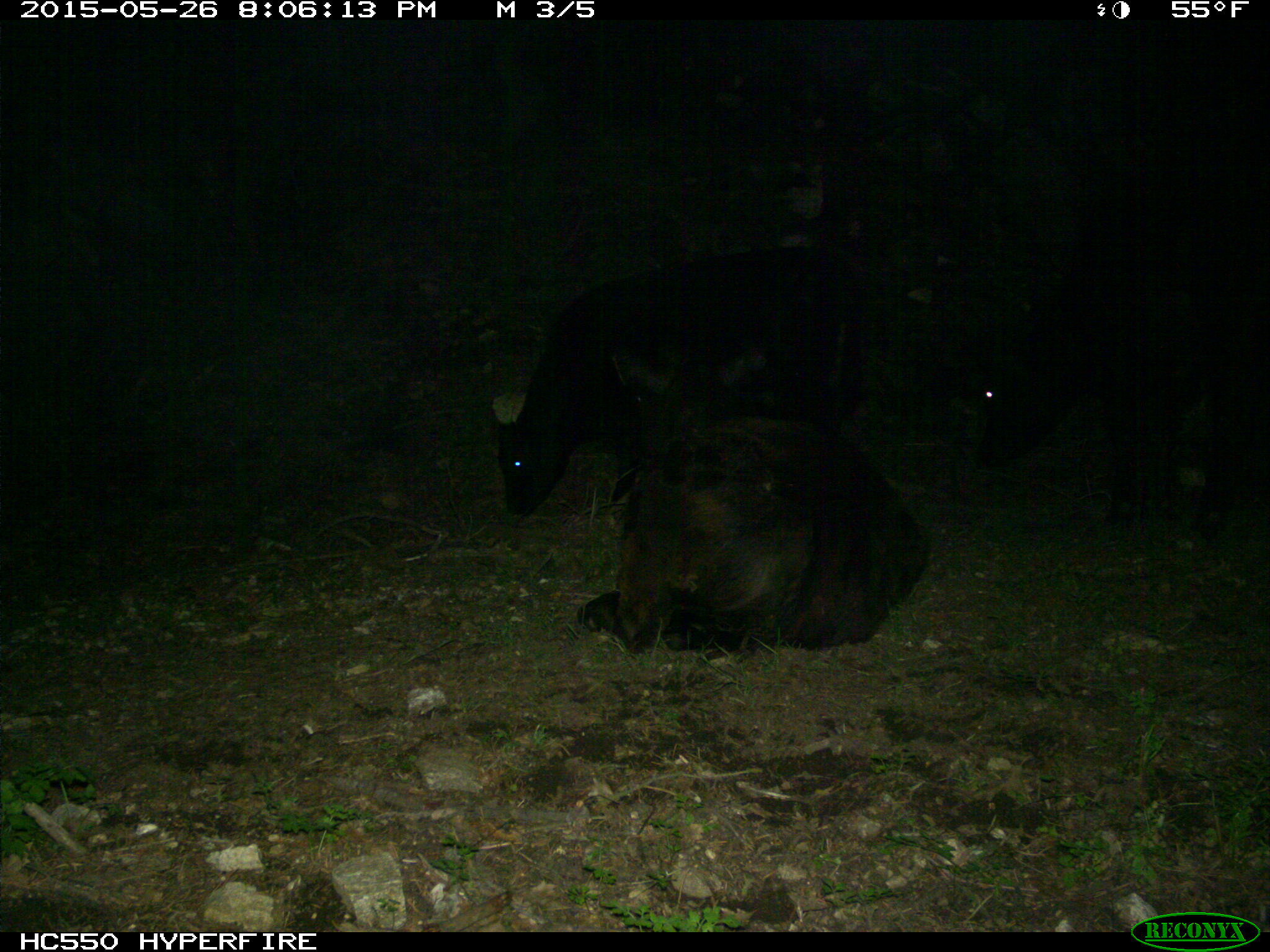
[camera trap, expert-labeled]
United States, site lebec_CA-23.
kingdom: Animalia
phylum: Chordata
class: Mammalia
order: Artiodactyla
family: Bovidae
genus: Bos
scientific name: Bos taurus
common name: domestic cow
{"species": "Bos taurus (domestic cow)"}